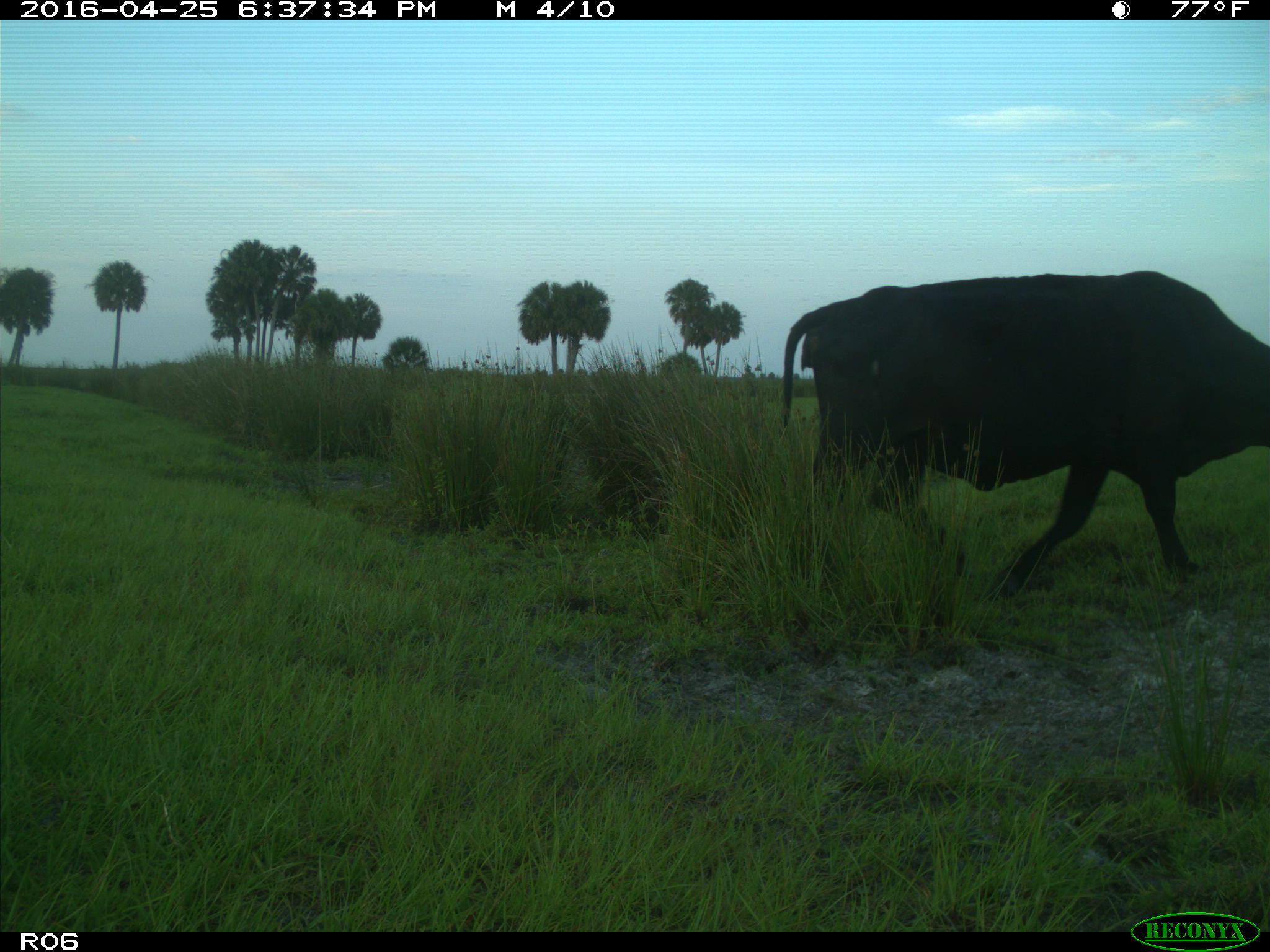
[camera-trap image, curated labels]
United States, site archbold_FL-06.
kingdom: Animalia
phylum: Chordata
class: Mammalia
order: Artiodactyla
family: Bovidae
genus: Bos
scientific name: Bos taurus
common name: domestic cow